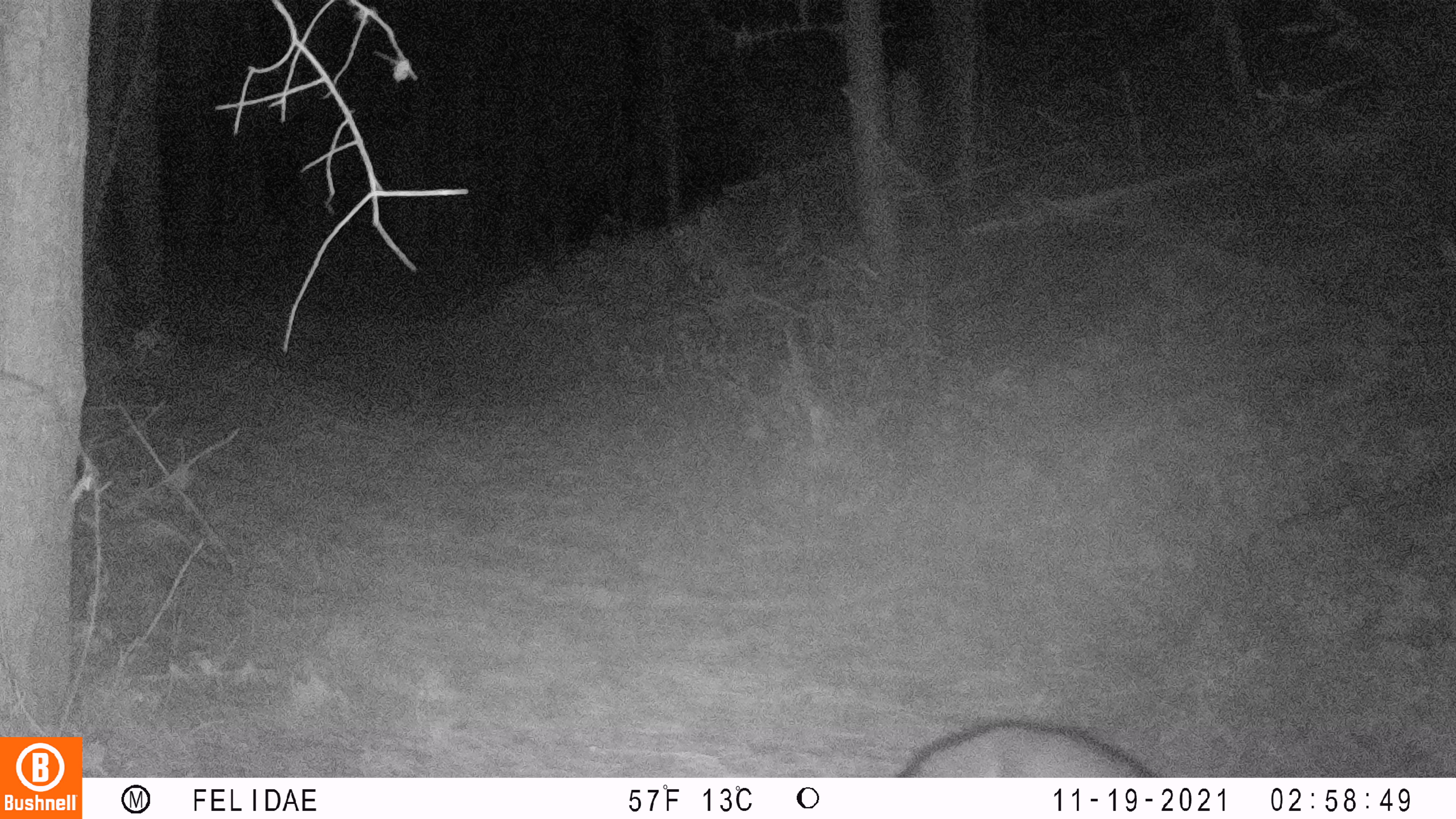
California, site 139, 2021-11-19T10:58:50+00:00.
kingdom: Animalia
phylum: Chordata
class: Mammalia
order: Carnivora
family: Canidae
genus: Urocyon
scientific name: Urocyon cinereoargenteus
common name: gray fox